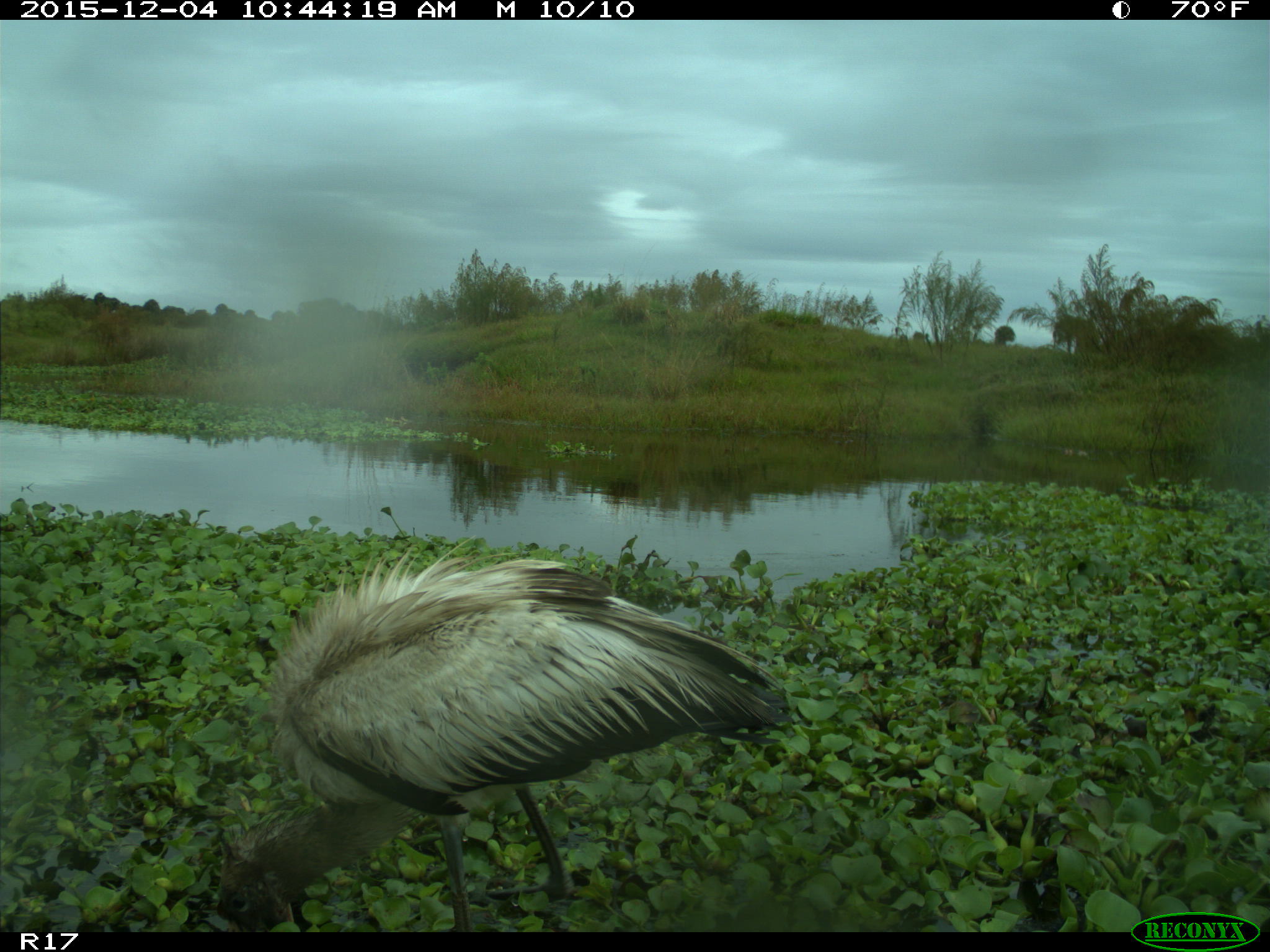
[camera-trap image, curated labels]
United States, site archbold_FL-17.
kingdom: Animalia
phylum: Chordata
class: Aves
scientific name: Aves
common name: birds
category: unidentified bird